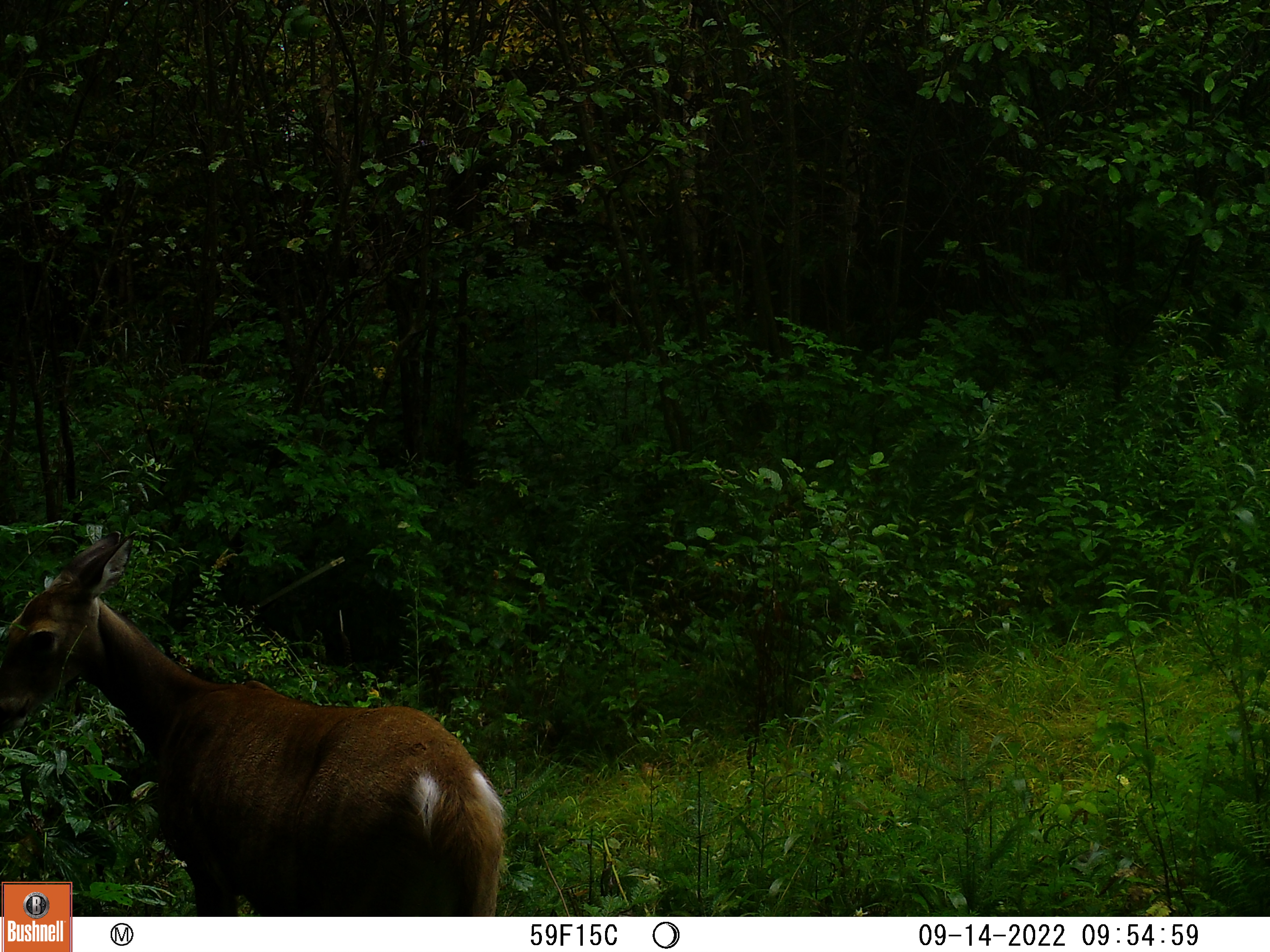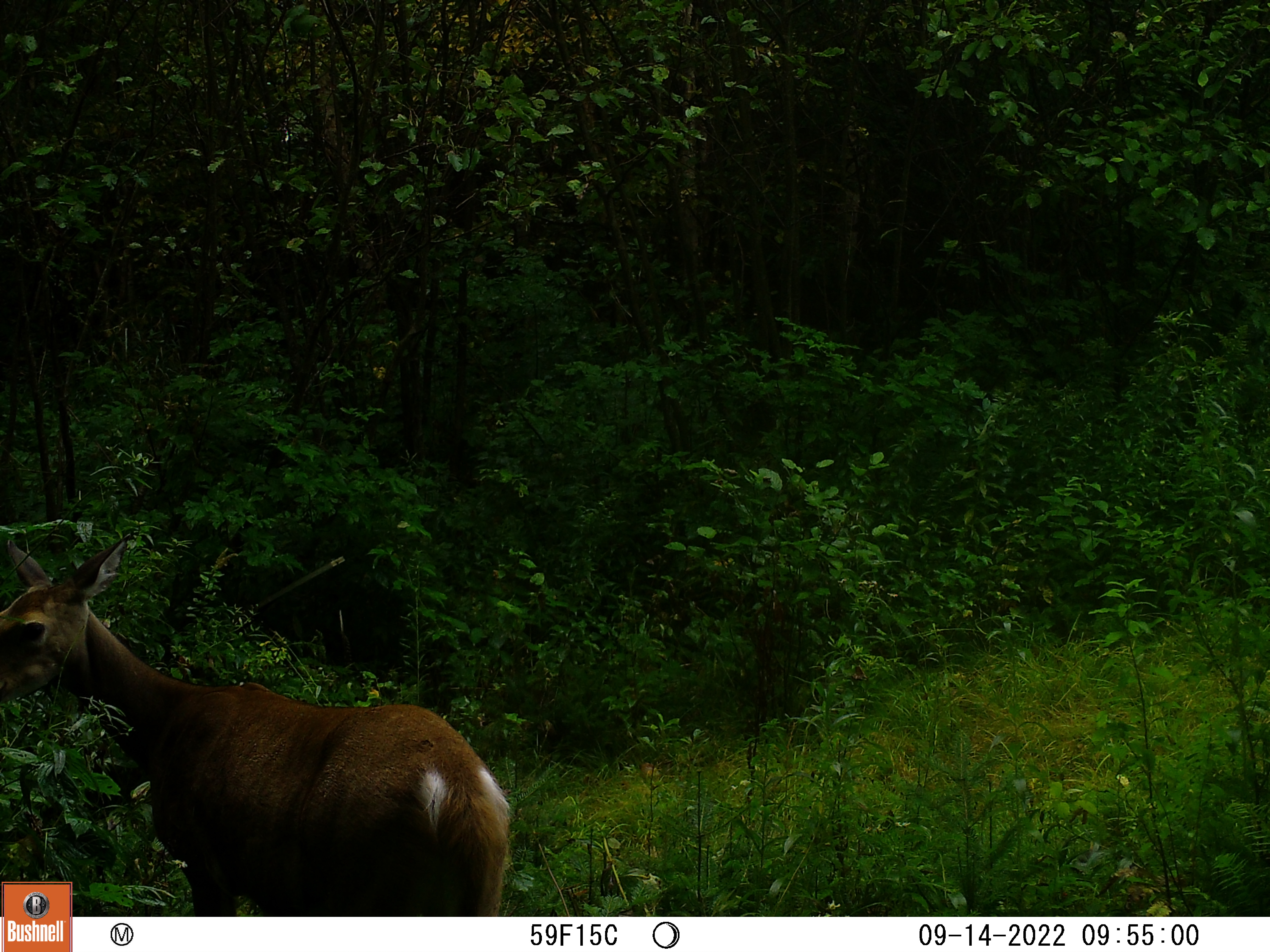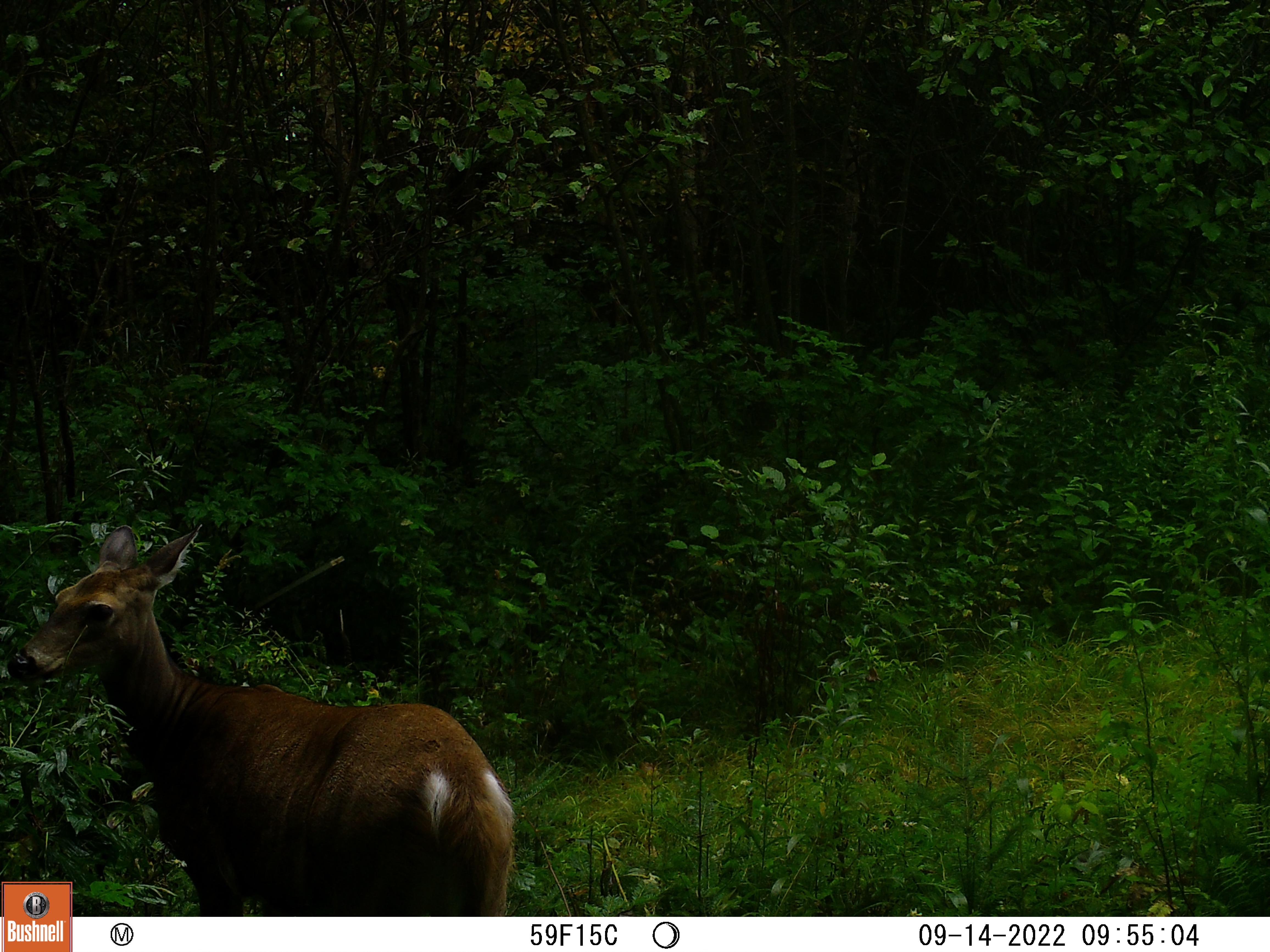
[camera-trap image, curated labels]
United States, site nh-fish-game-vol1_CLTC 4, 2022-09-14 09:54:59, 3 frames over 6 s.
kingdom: Animalia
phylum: Chordata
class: Mammalia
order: Artiodactyla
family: Cervidae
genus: Odocoileus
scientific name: Odocoileus virginianus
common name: white-tailed deer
White-tailed deer (Odocoileus virginianus).